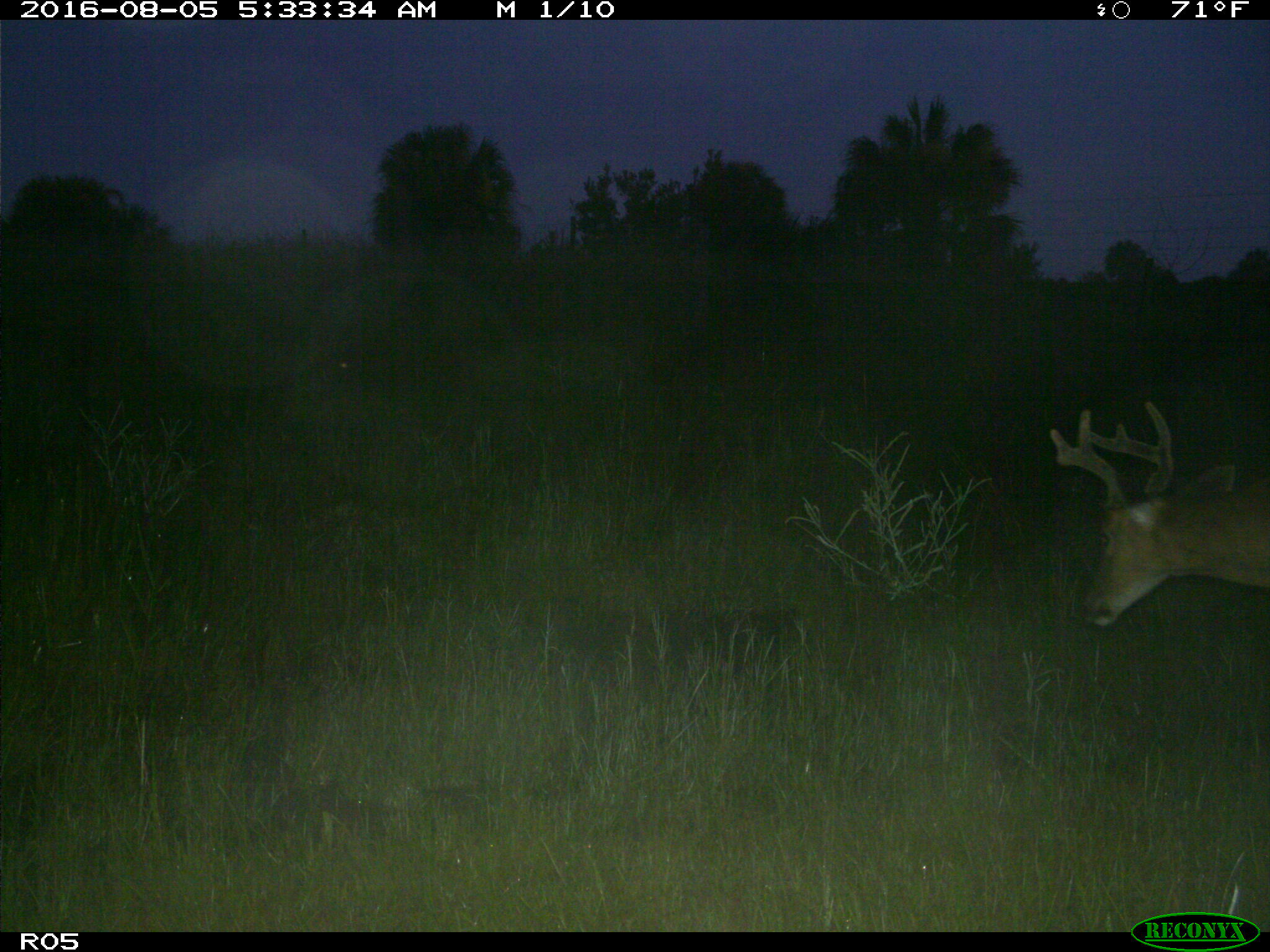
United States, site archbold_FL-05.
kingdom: Animalia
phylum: Chordata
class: Mammalia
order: Artiodactyla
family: Cervidae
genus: Odocoileus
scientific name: Odocoileus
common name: deer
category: unidentified deer